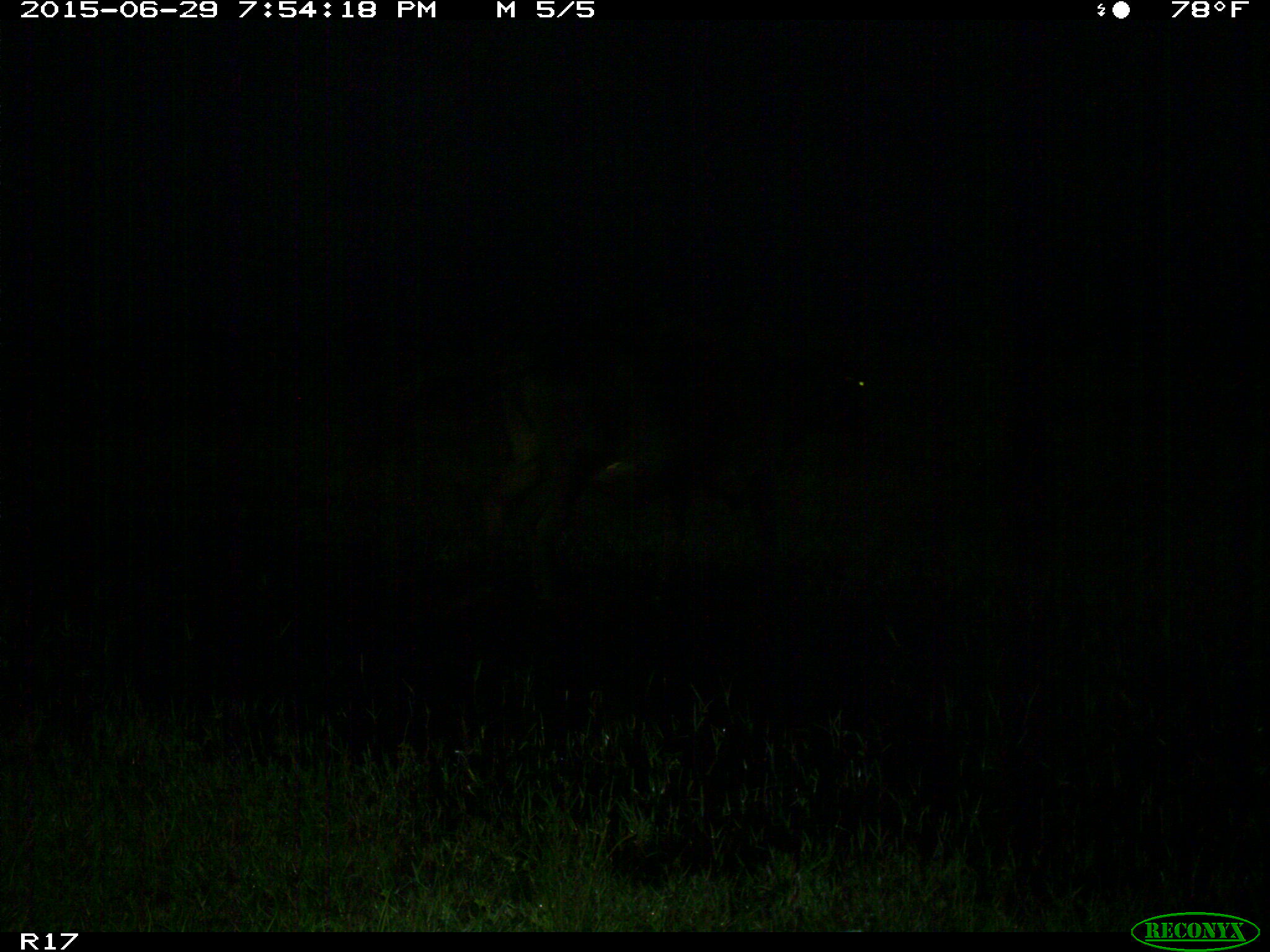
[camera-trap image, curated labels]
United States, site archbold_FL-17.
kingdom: Animalia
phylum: Chordata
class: Mammalia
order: Artiodactyla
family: Bovidae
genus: Bos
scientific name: Bos taurus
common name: domestic cow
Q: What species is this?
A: Bos taurus (domestic cow).